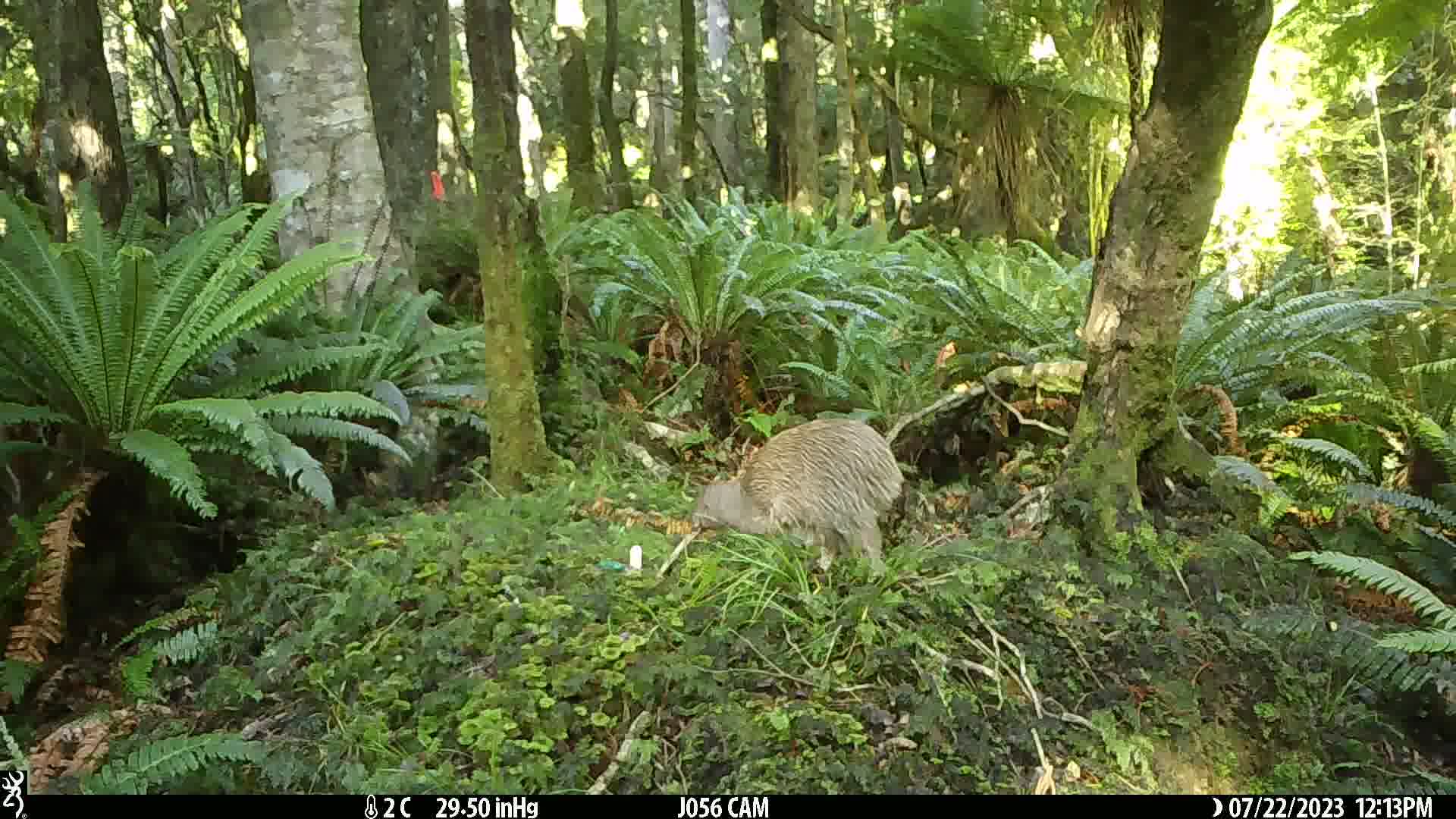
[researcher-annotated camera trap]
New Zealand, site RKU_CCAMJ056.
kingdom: Animalia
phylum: Chordata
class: Aves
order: Apterygiformes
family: Apterygidae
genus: Apteryx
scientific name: Apteryx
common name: kiwi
Kiwi (Apteryx).